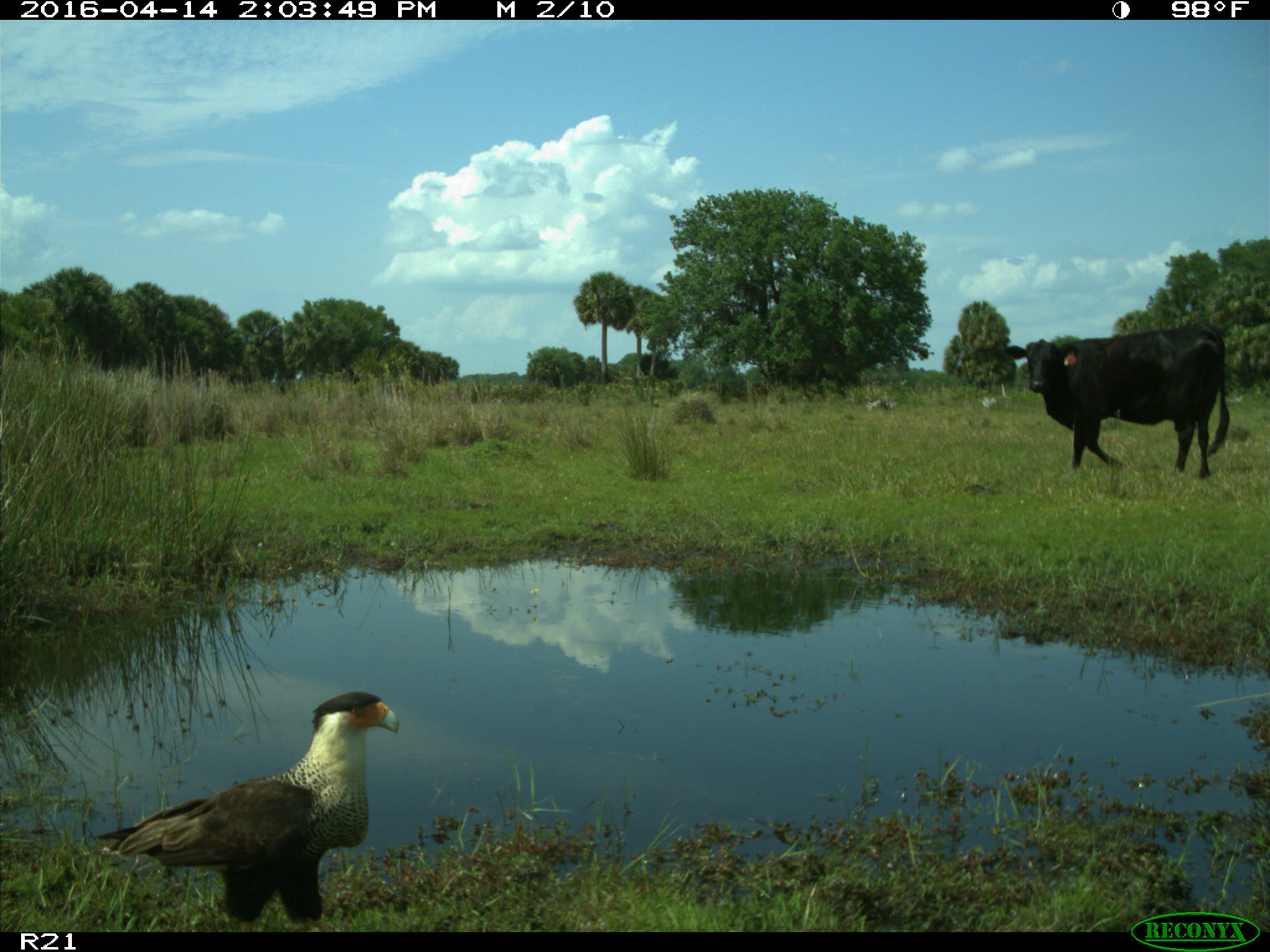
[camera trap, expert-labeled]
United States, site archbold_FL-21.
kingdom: Animalia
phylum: Chordata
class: Mammalia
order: Artiodactyla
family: Bovidae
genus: Bos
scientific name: Bos taurus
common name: domestic cow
Bos taurus (domestic cow).